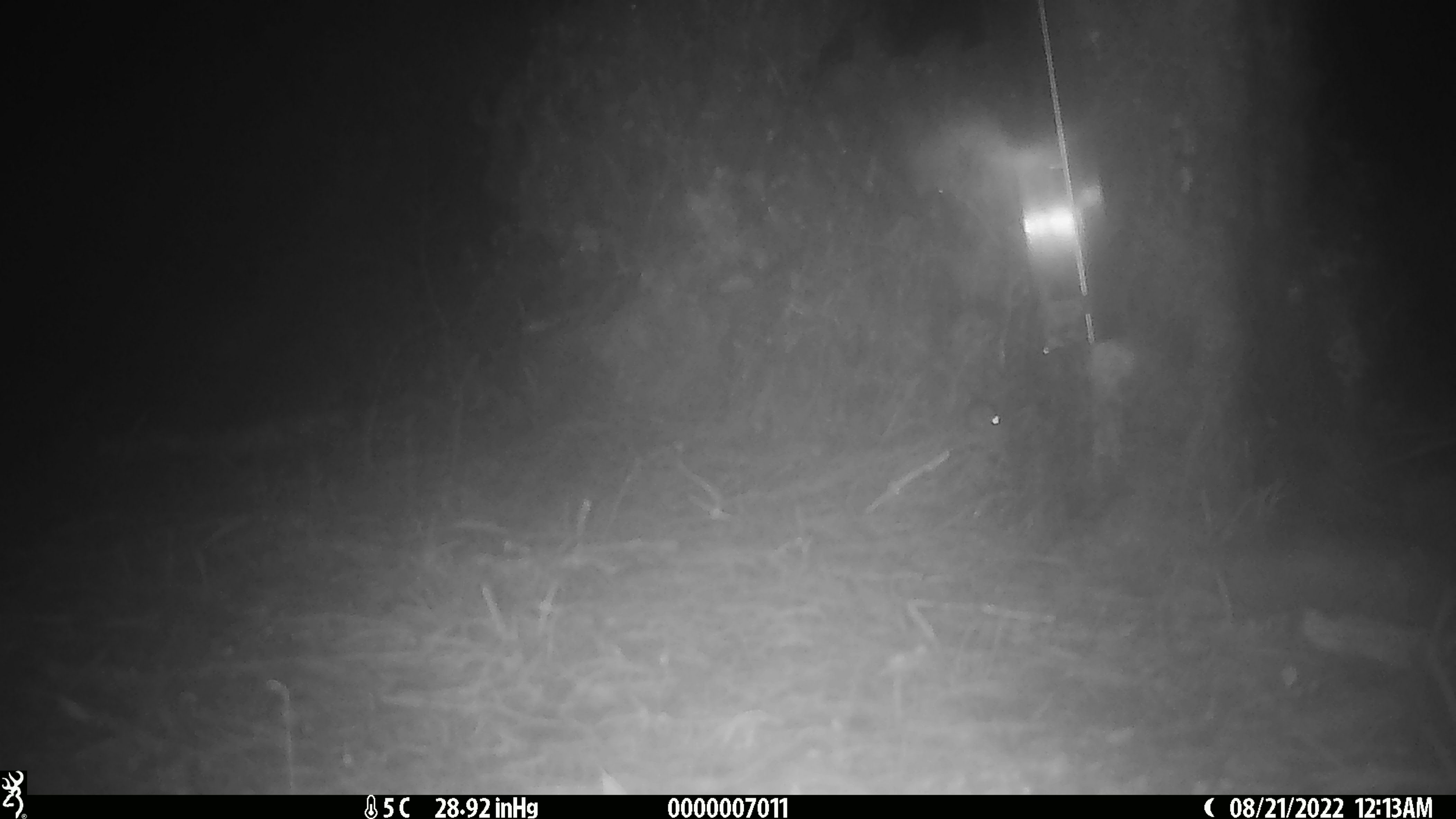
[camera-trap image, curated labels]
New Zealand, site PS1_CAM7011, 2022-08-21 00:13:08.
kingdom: Animalia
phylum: Chordata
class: Mammalia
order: Rodentia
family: Muridae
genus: Mus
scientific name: Mus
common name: mouse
Mouse (Mus).